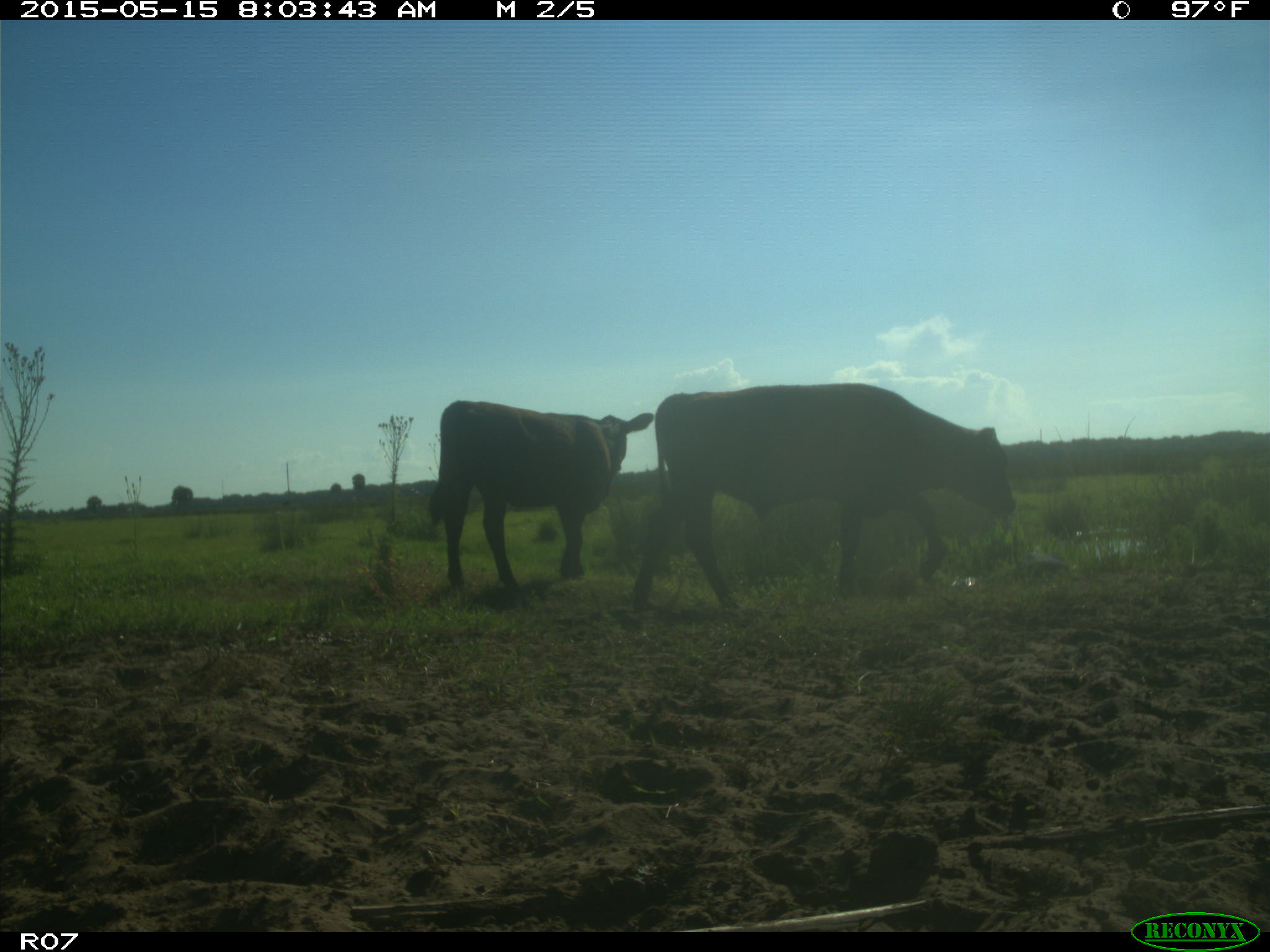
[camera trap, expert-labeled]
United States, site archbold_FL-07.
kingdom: Animalia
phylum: Chordata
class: Mammalia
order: Artiodactyla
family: Bovidae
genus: Bos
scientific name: Bos taurus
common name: domestic cow